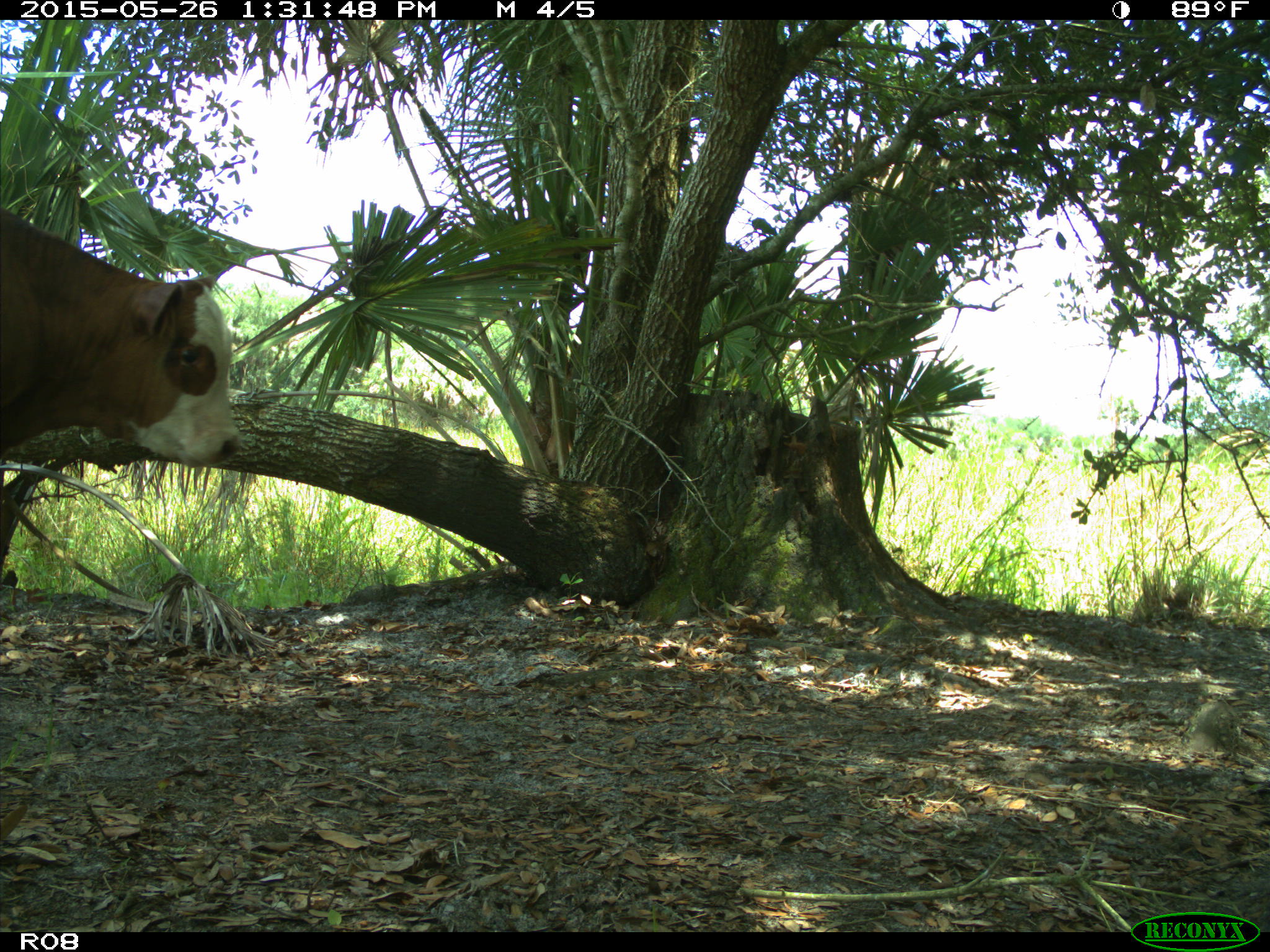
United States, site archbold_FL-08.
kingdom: Animalia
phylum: Chordata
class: Mammalia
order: Artiodactyla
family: Bovidae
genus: Bos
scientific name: Bos taurus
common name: domestic cow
Bos taurus (domestic cow).